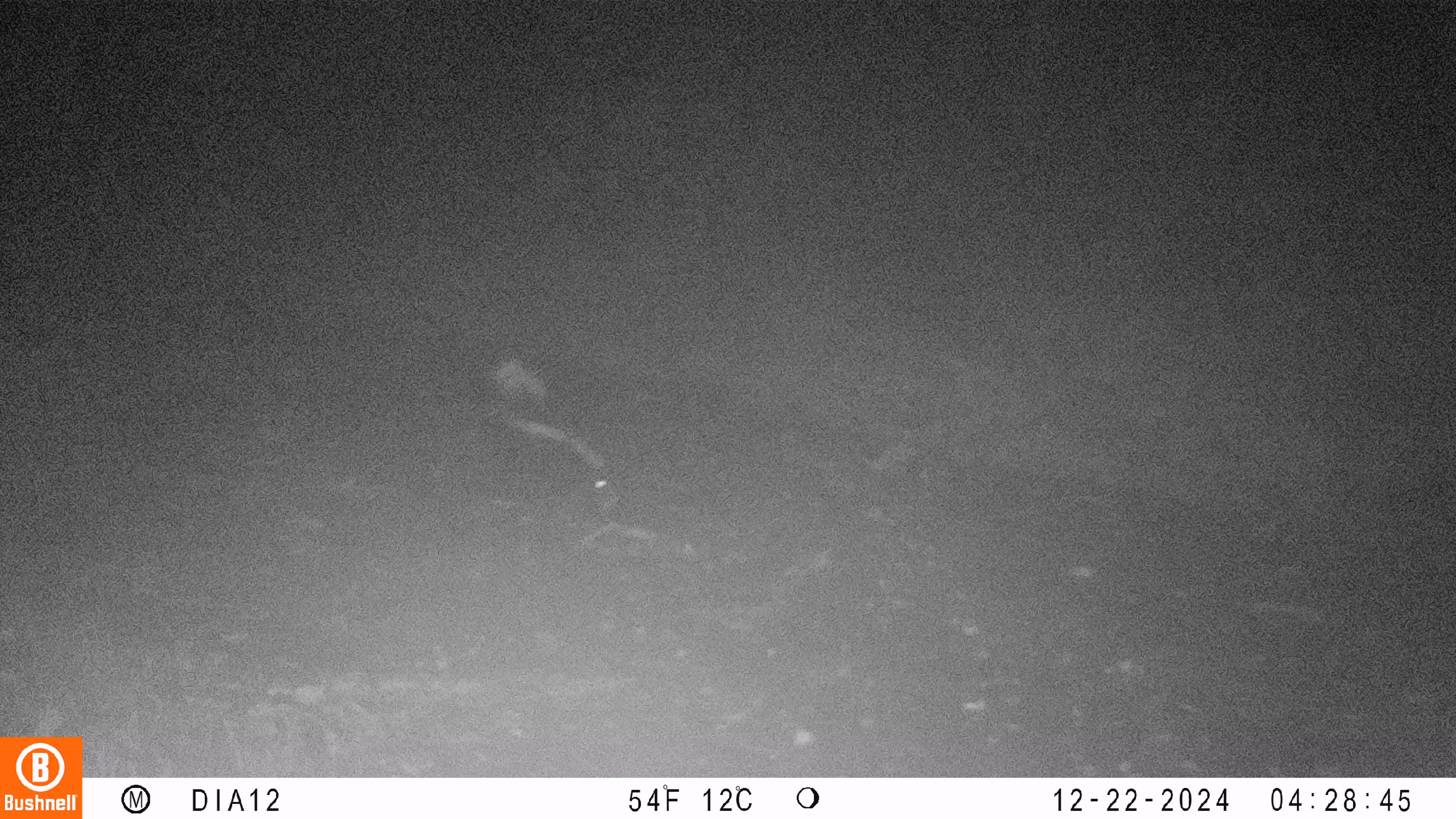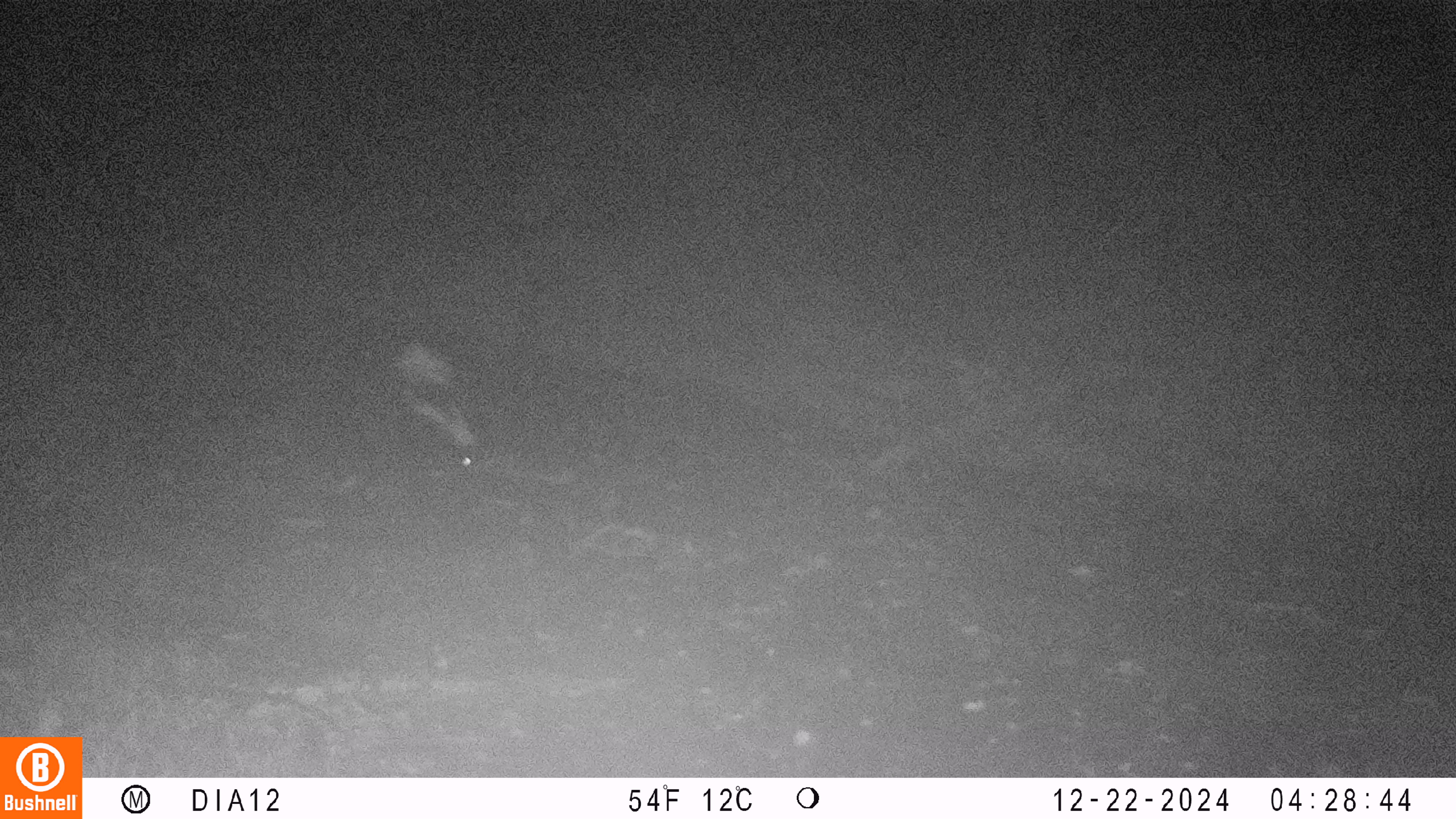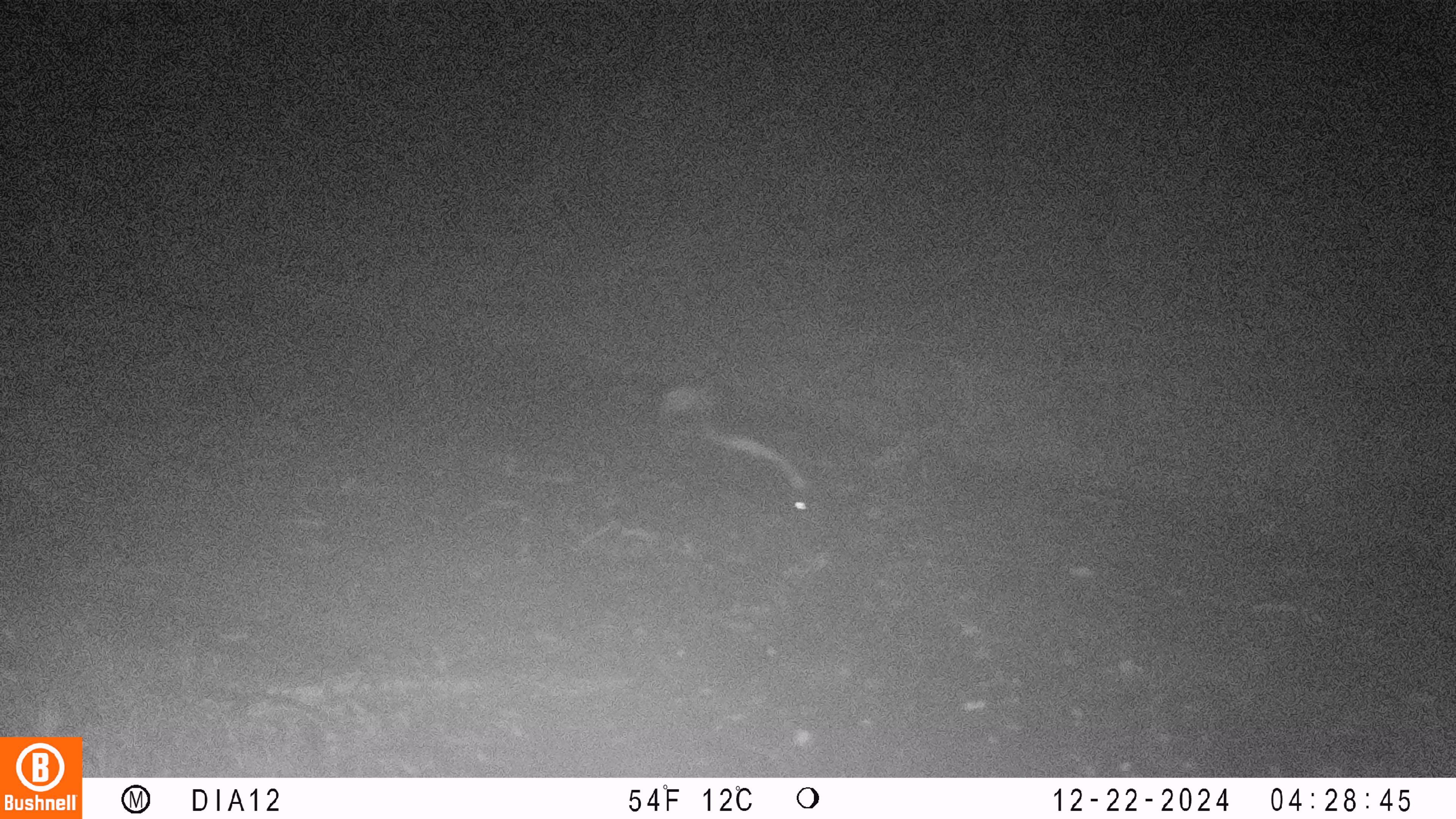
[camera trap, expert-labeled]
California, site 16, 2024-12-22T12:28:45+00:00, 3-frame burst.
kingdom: Animalia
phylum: Chordata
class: Mammalia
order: Carnivora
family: Mephitidae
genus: Mephitis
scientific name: Mephitis mephitis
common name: striped skunk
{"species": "striped skunk (Mephitis mephitis)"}